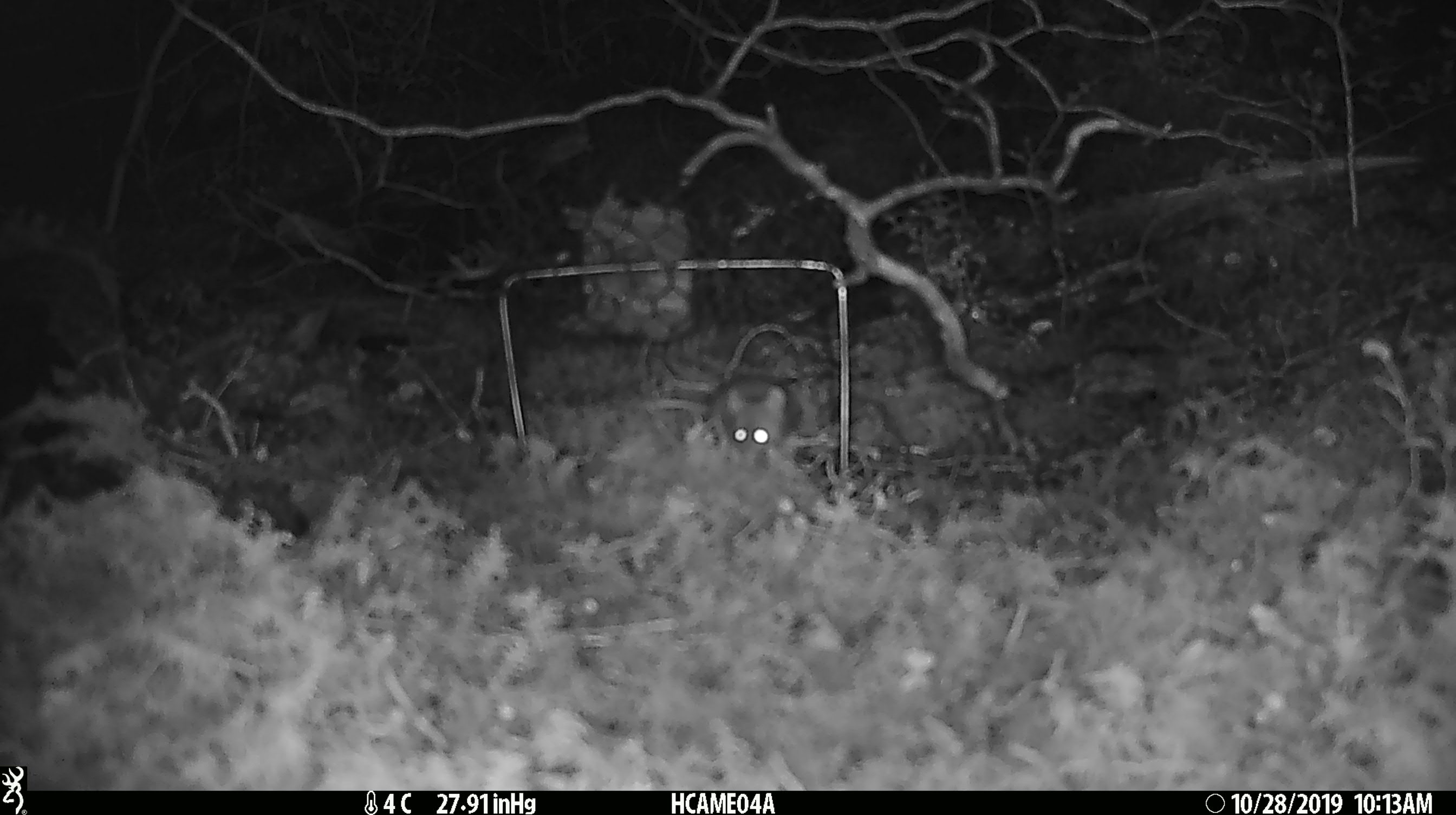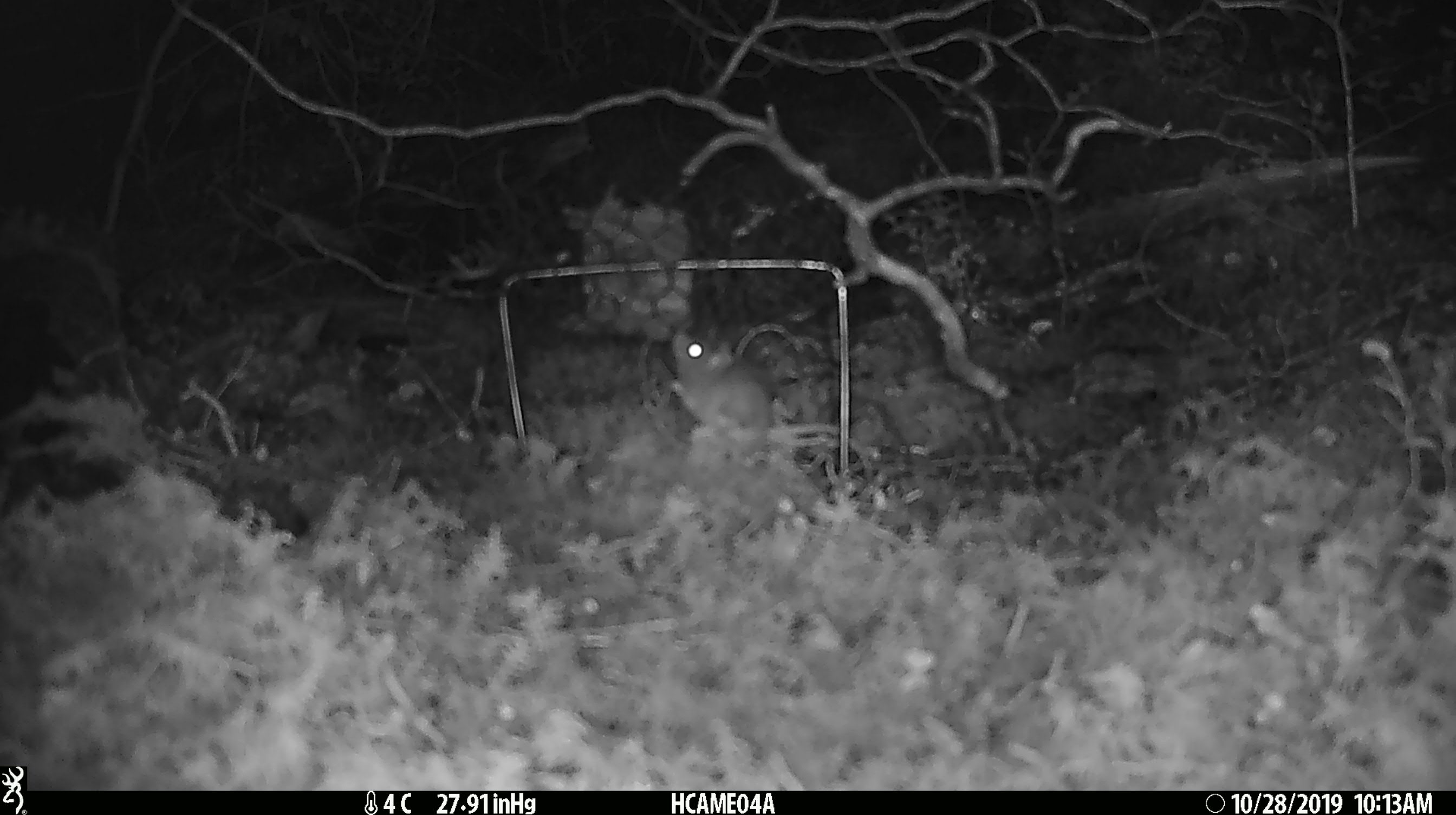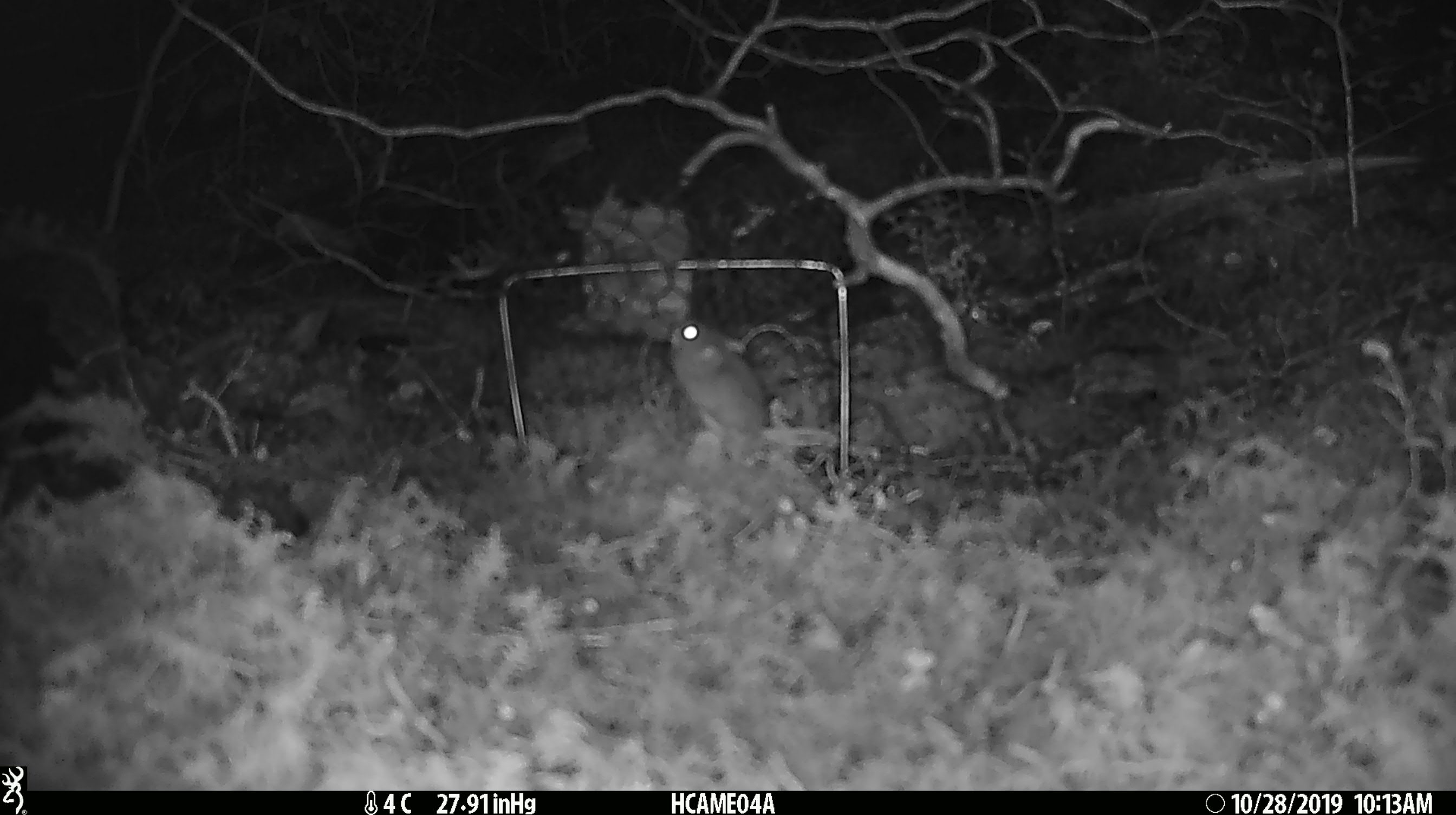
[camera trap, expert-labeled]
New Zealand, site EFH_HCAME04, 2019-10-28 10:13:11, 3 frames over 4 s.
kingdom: Animalia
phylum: Chordata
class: Mammalia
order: Rodentia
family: Muridae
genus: Mus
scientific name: Mus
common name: mouse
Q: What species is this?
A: Mouse (Mus).